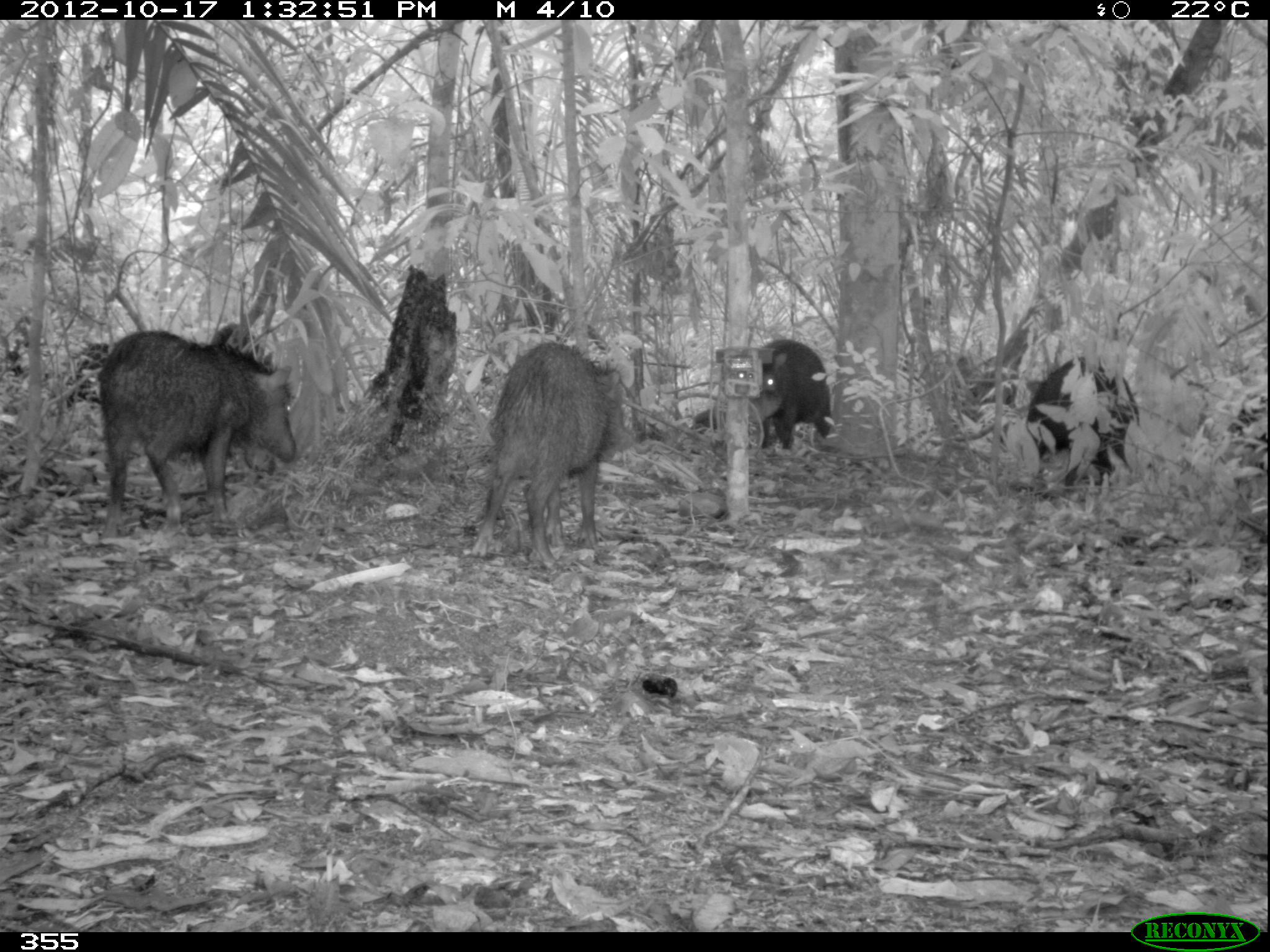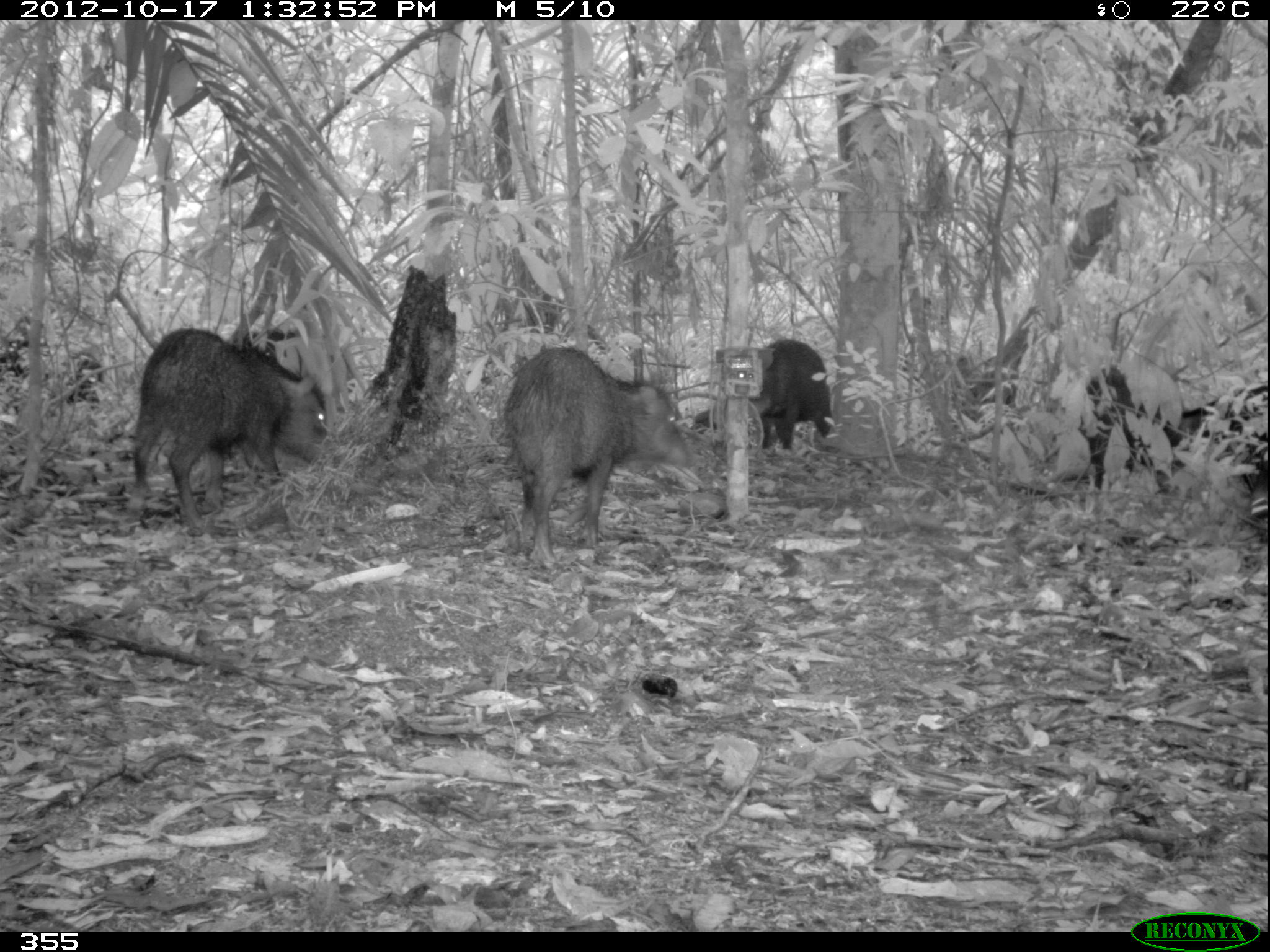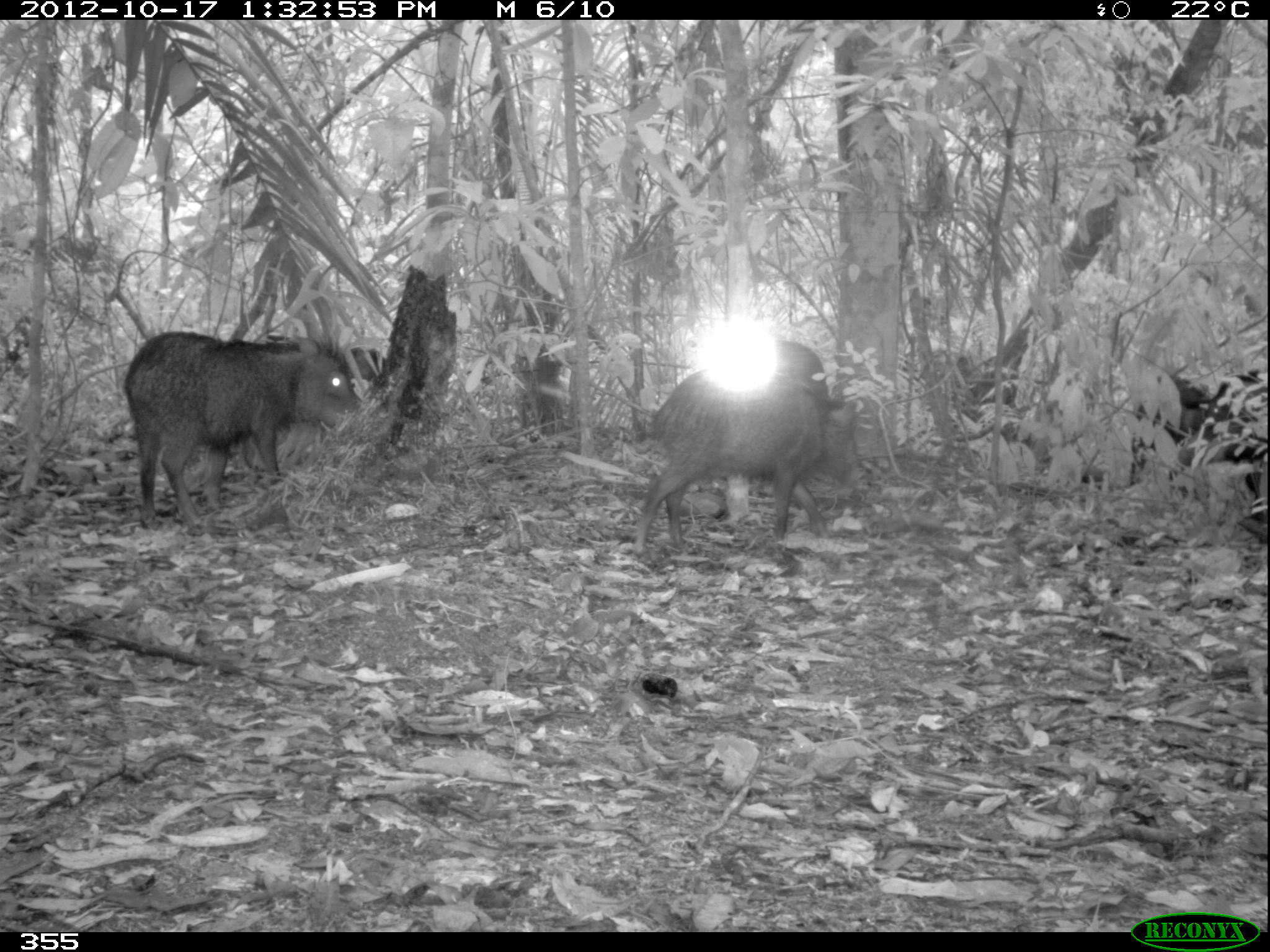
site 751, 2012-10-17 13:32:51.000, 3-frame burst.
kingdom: Animalia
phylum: Chordata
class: Mammalia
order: Artiodactyla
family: Tayassuidae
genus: Tayassu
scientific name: Tayassu pecari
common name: white-lipped peccary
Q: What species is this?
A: Tayassu pecari (white-lipped peccary).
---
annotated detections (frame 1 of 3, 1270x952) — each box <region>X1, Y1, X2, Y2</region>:
tayassu pecari: <region>93, 319, 299, 548</region>; <region>466, 337, 621, 570</region>; <region>1019, 349, 1142, 501</region>; <region>687, 336, 834, 453</region>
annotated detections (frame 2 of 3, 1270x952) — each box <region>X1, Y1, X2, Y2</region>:
tayassu pecari: <region>497, 343, 694, 572</region>; <region>120, 326, 331, 537</region>; <region>687, 337, 834, 451</region>; <region>1072, 366, 1170, 492</region>; <region>226, 330, 346, 412</region>; <region>1150, 384, 1268, 467</region>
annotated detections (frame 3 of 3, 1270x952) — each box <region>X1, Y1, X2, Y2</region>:
tayassu pecari: <region>120, 327, 364, 537</region>; <region>629, 369, 874, 558</region>; <region>1177, 374, 1264, 521</region>; <region>1129, 375, 1214, 482</region>; <region>771, 338, 832, 403</region>